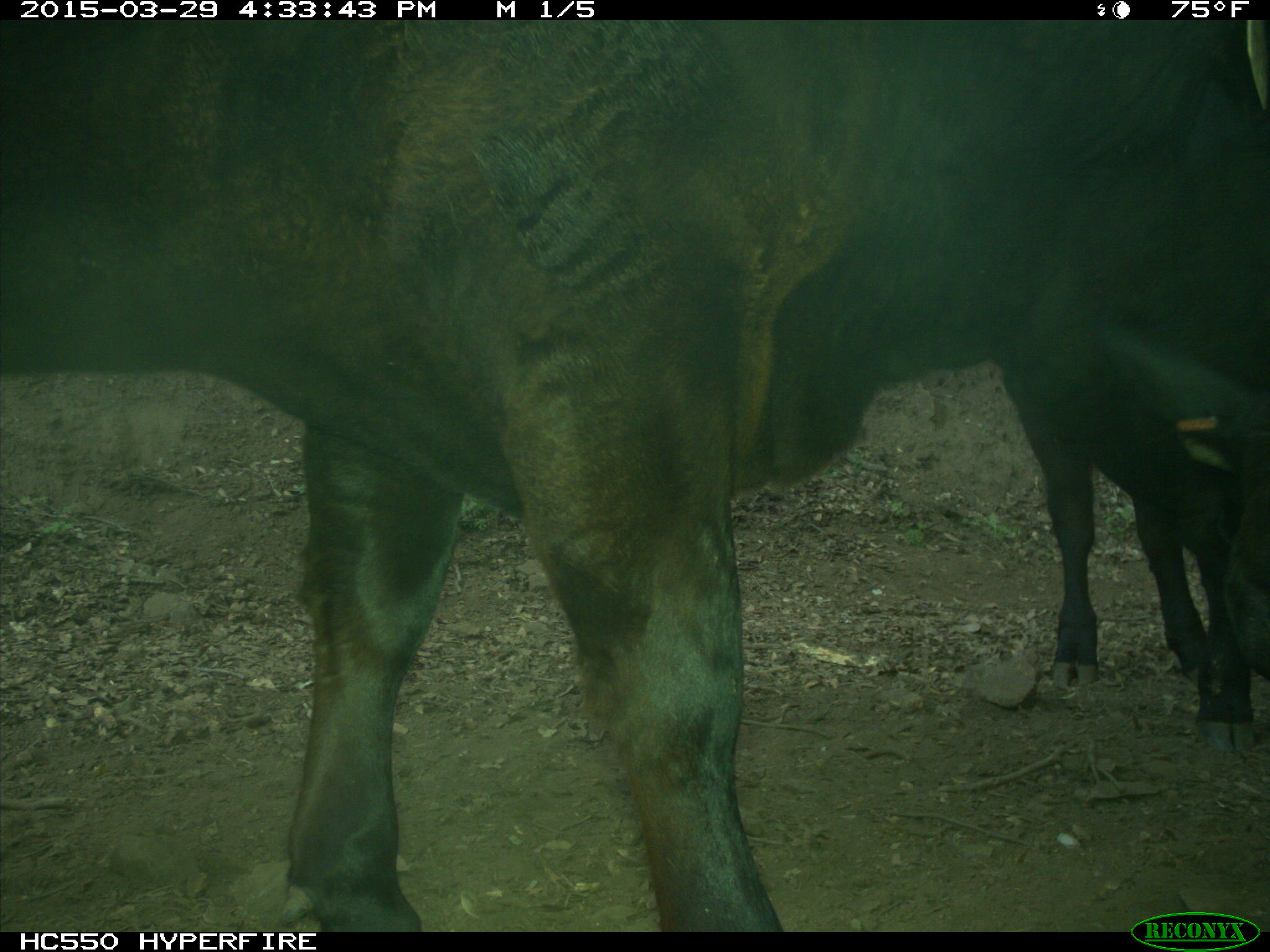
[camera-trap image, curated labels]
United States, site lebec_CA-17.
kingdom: Animalia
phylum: Chordata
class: Mammalia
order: Artiodactyla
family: Bovidae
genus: Bos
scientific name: Bos taurus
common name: domestic cow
Bos taurus (domestic cow).